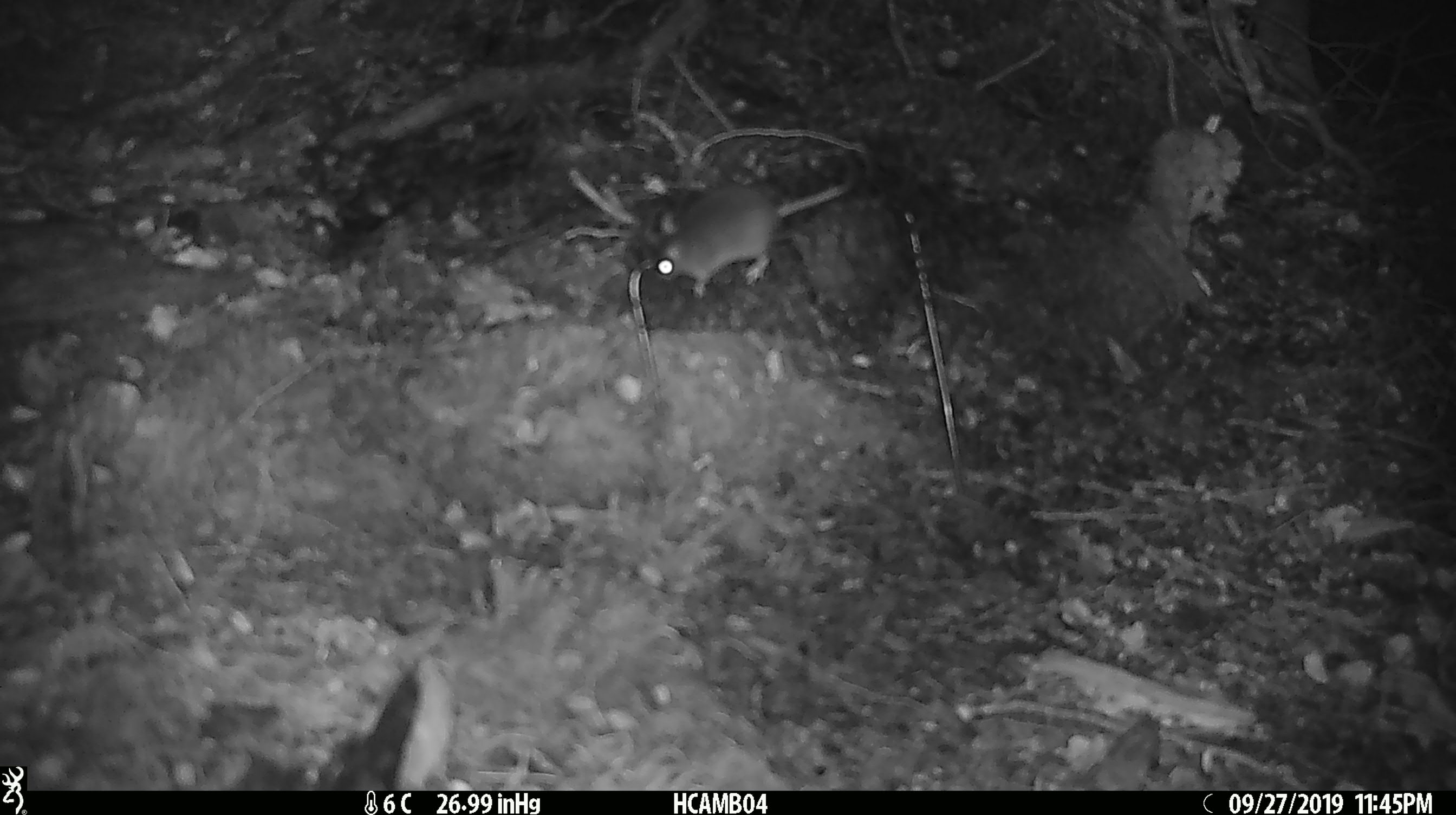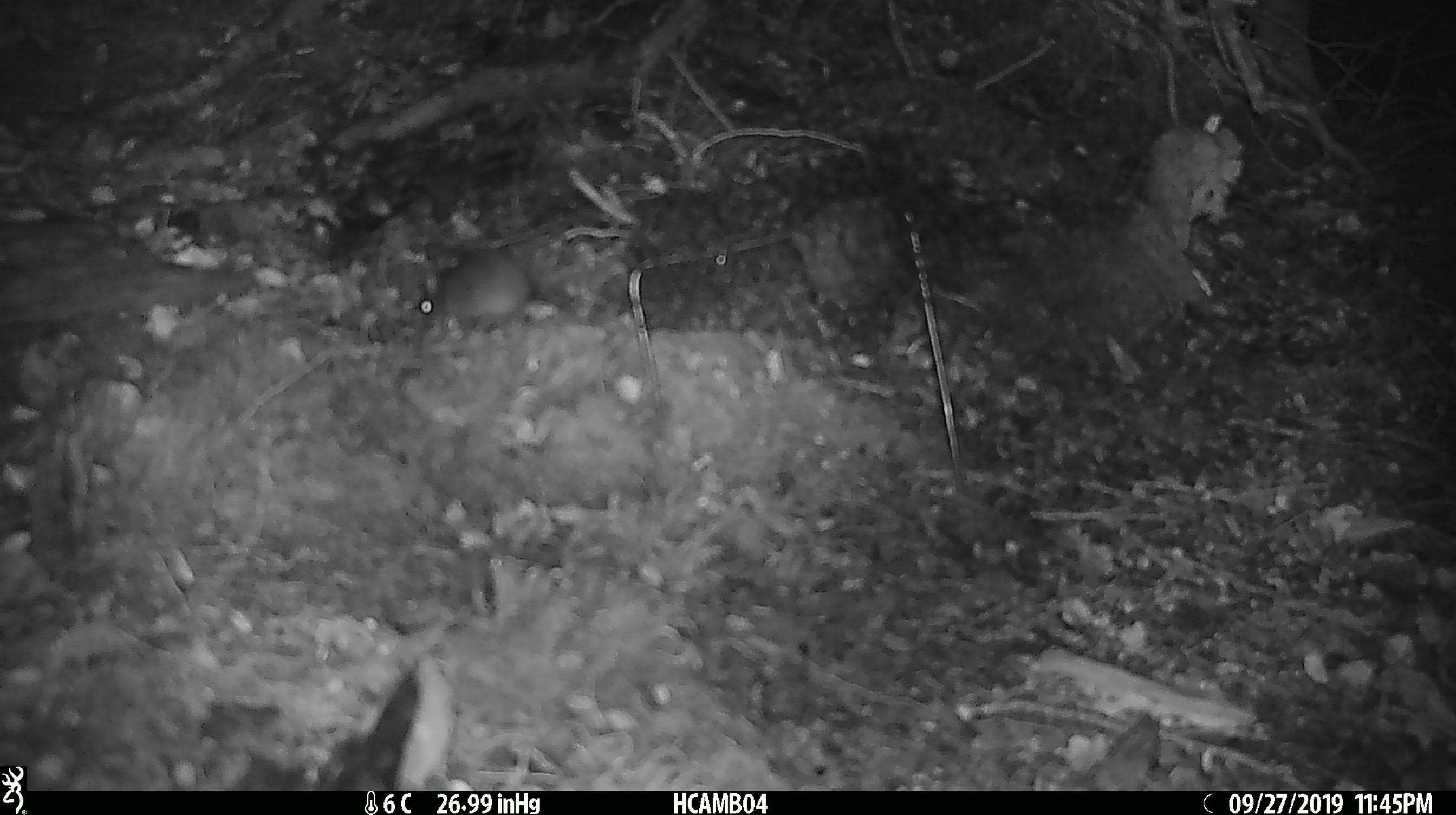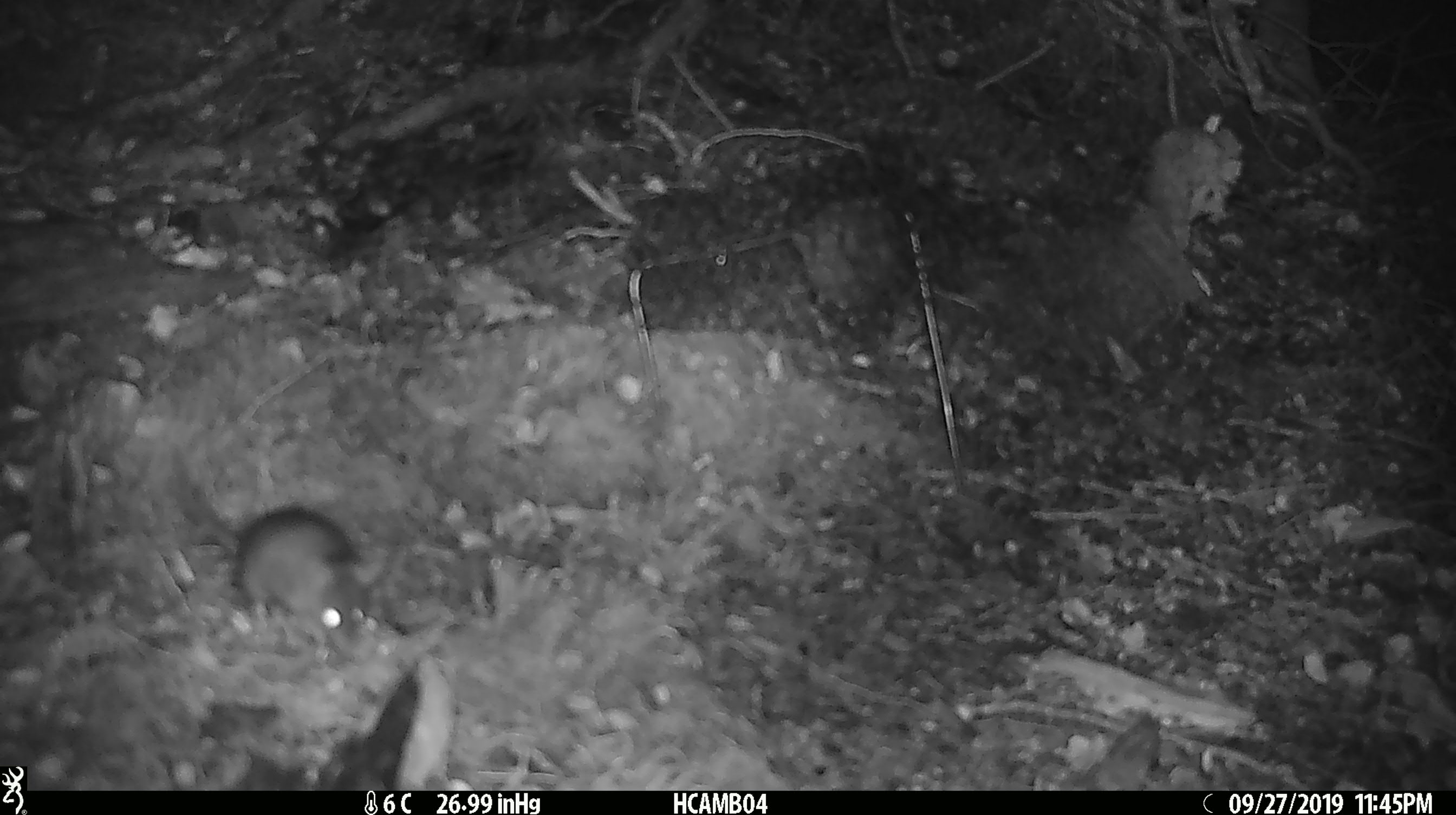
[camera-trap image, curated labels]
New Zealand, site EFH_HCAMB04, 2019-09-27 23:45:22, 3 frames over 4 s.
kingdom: Animalia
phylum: Chordata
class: Mammalia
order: Rodentia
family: Muridae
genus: Mus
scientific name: Mus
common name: mouse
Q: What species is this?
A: Mouse (Mus).